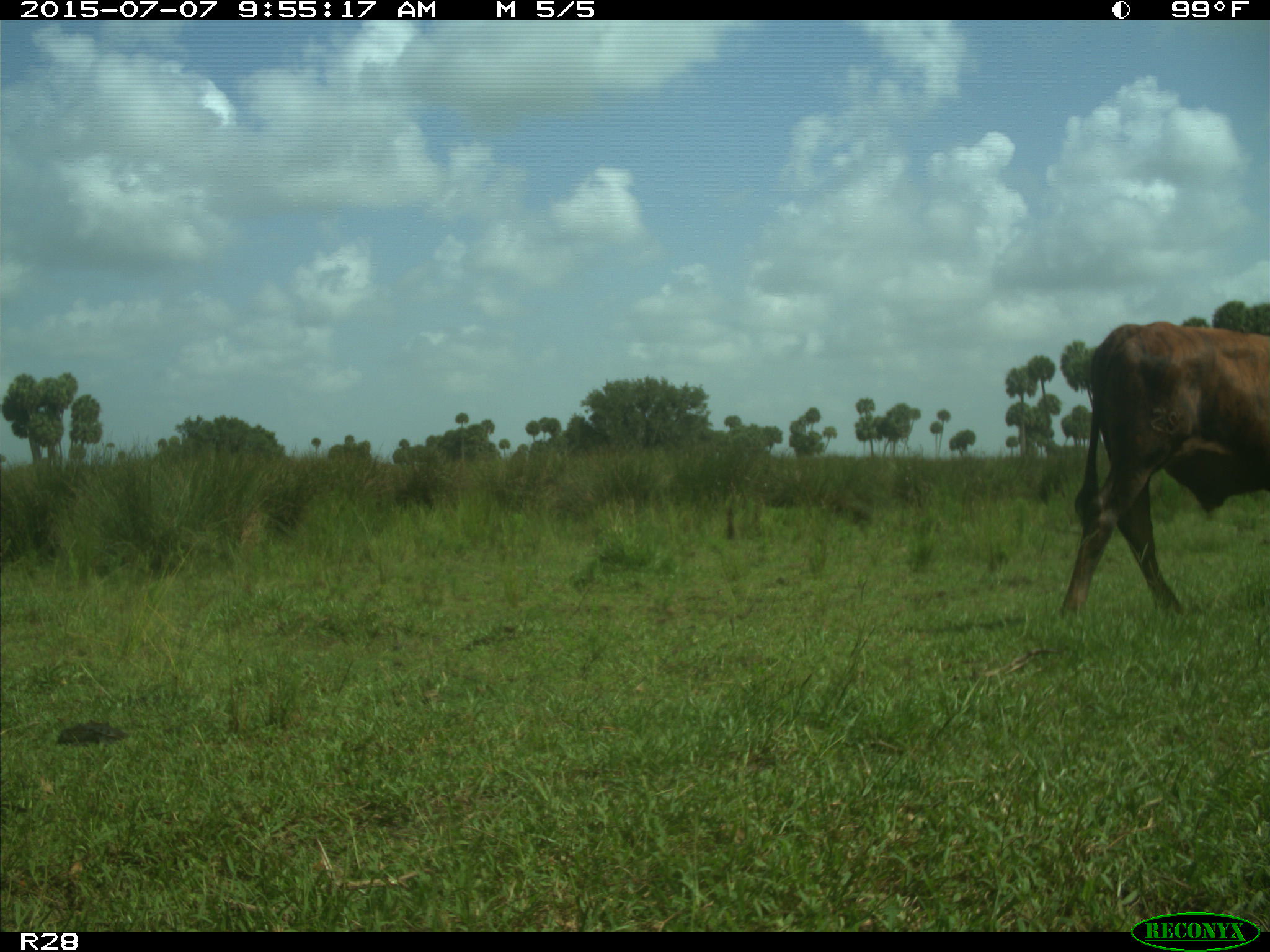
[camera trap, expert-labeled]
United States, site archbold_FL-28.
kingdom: Animalia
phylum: Chordata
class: Mammalia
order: Artiodactyla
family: Bovidae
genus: Bos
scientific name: Bos taurus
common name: domestic cow